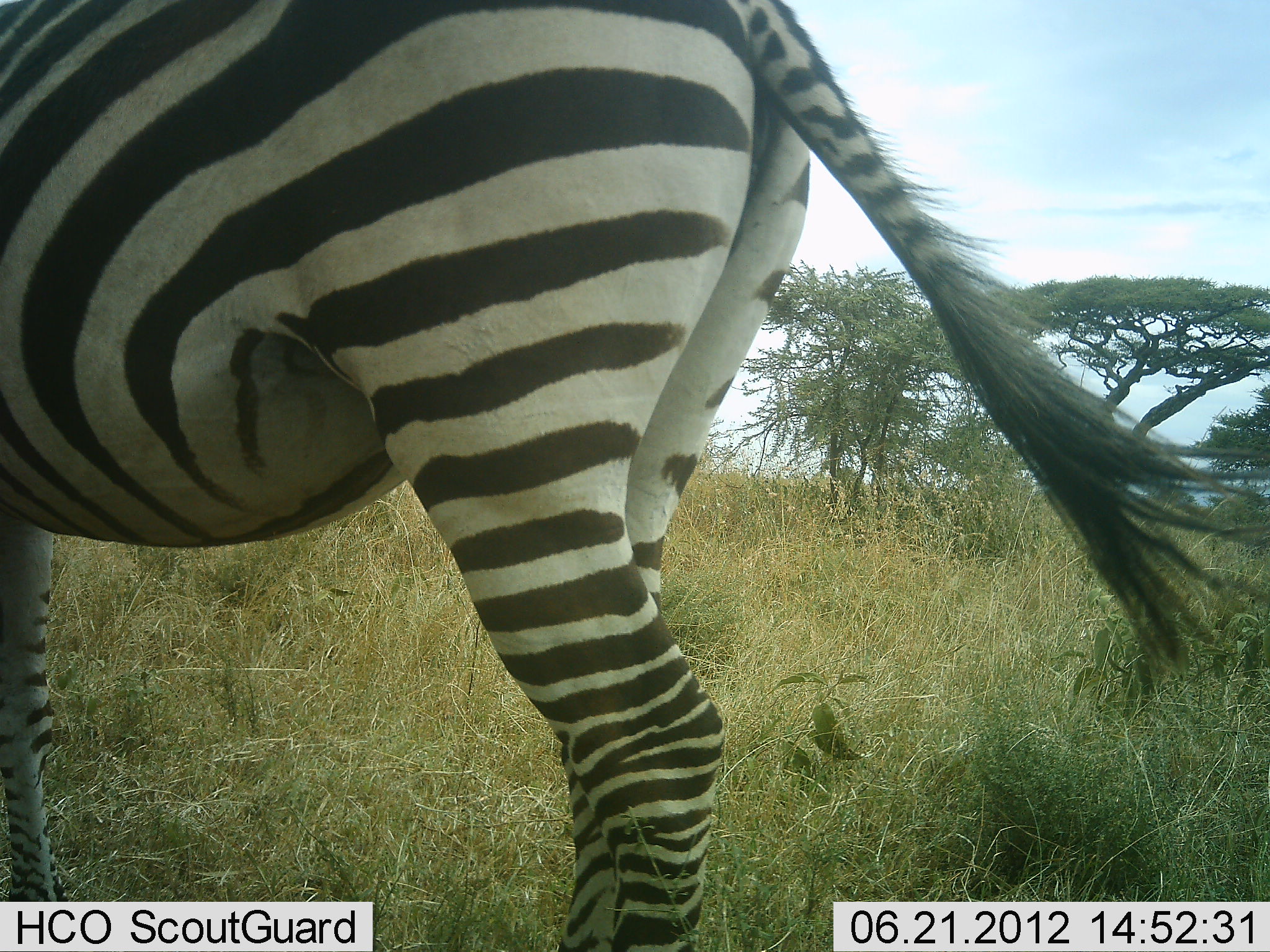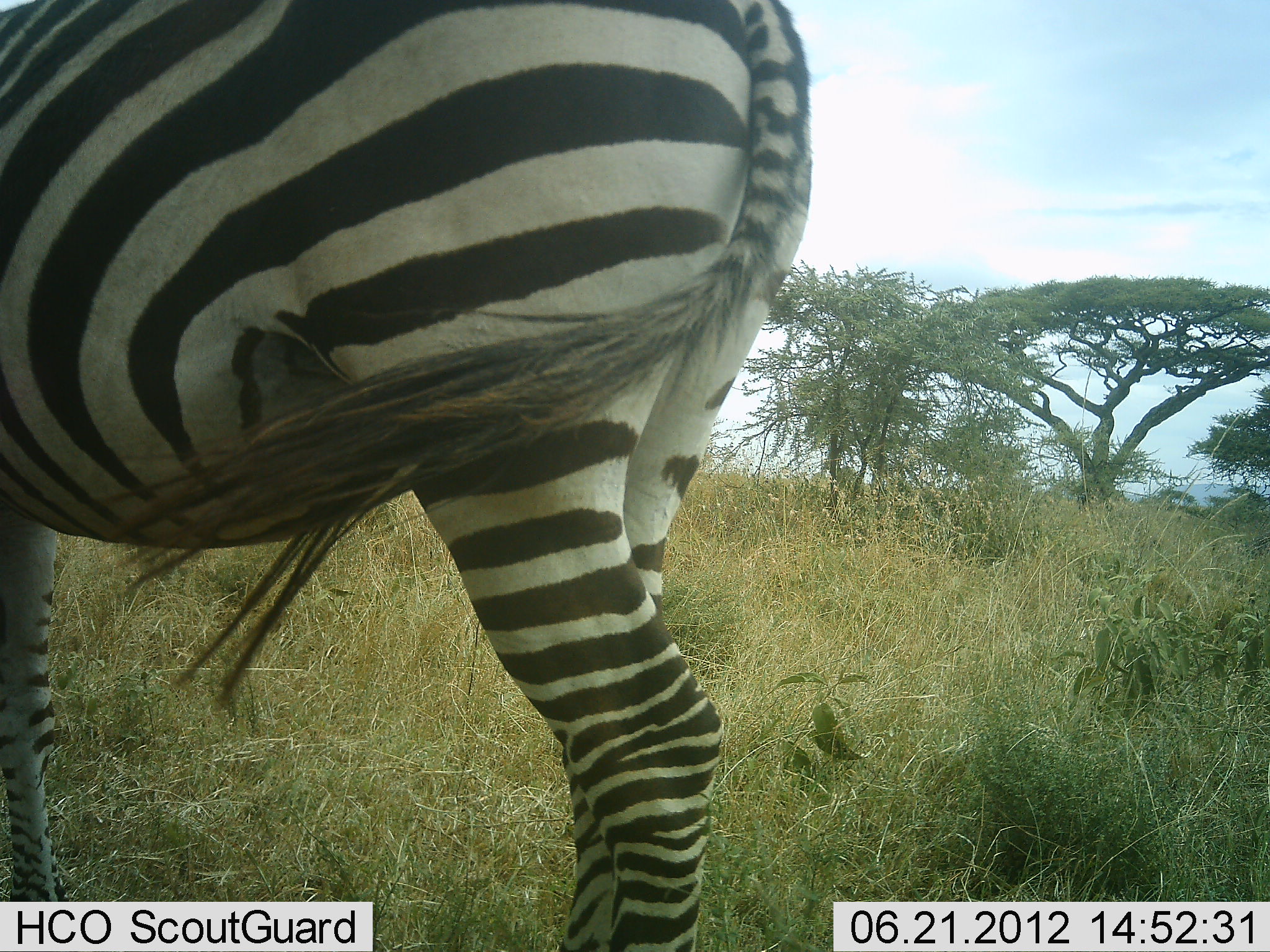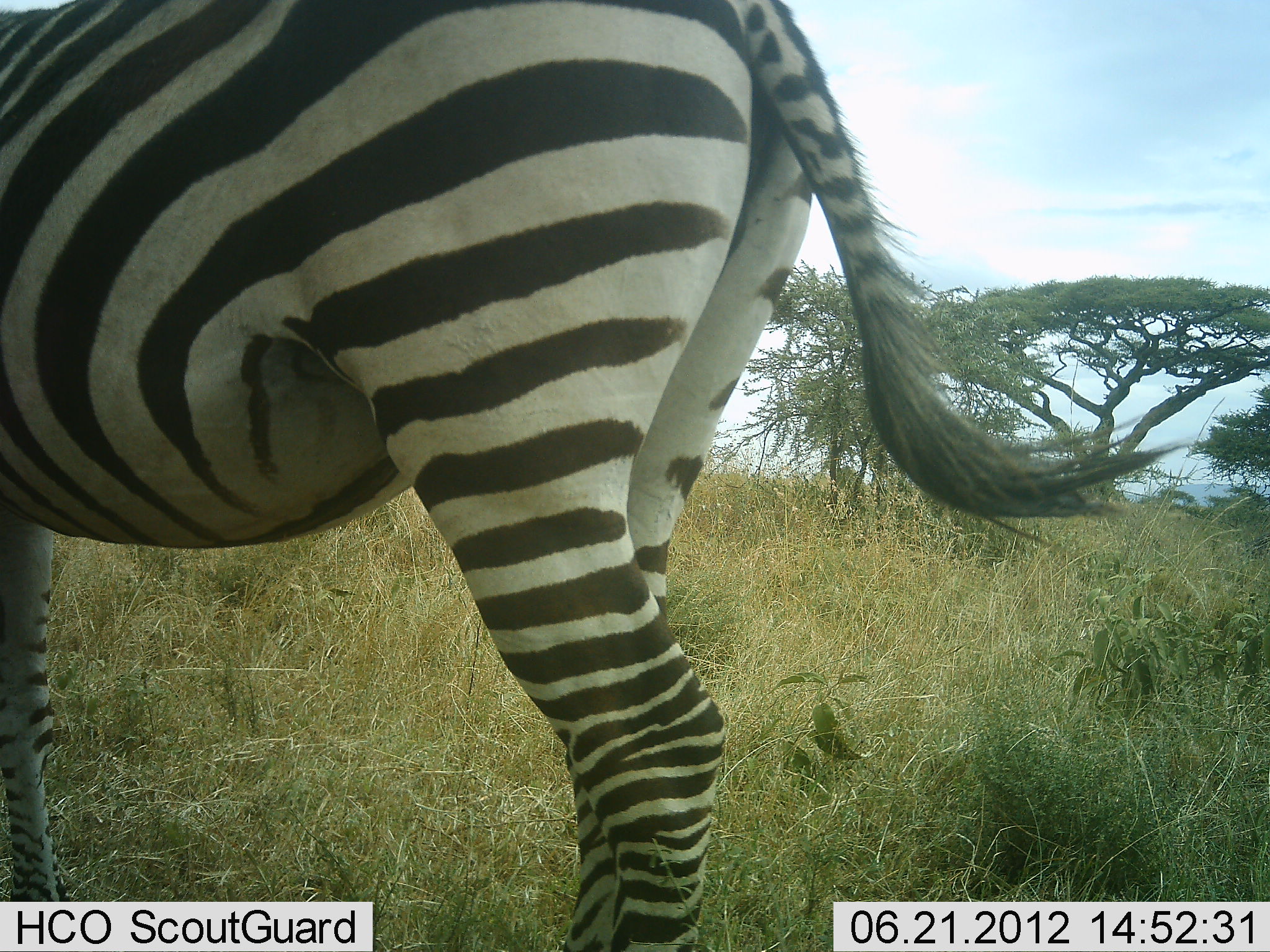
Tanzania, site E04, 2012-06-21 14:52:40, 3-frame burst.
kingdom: Animalia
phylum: Chordata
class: Mammalia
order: Perissodactyla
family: Equidae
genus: Equus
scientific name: Equus quagga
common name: plains zebra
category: zebra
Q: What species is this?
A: Zebra (plains zebra) (Equus quagga).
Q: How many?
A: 1.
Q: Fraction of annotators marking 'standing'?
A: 100%.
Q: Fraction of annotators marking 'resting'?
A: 0%.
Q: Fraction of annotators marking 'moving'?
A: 0%.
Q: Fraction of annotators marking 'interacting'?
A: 0%.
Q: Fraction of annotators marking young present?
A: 0%.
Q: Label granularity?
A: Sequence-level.